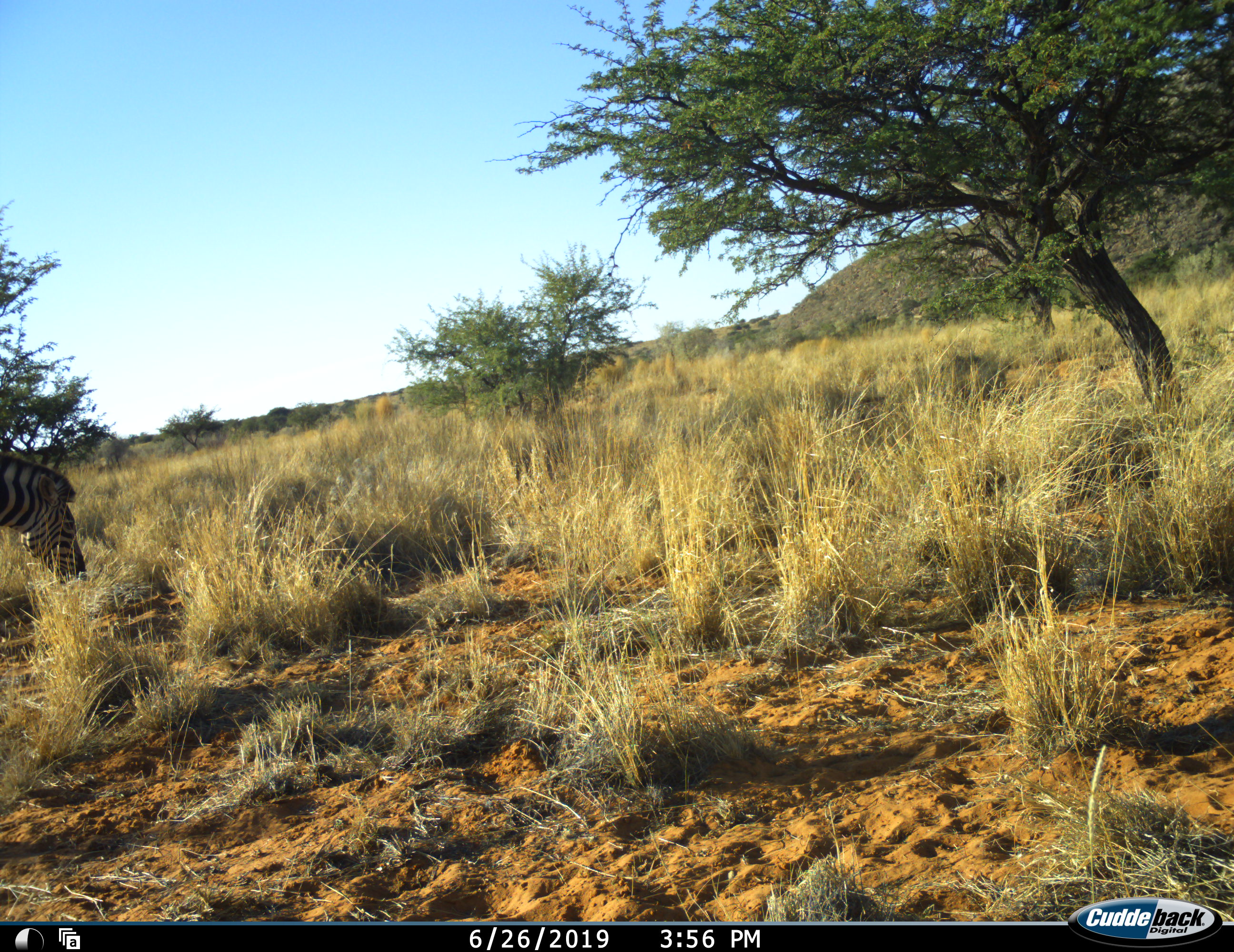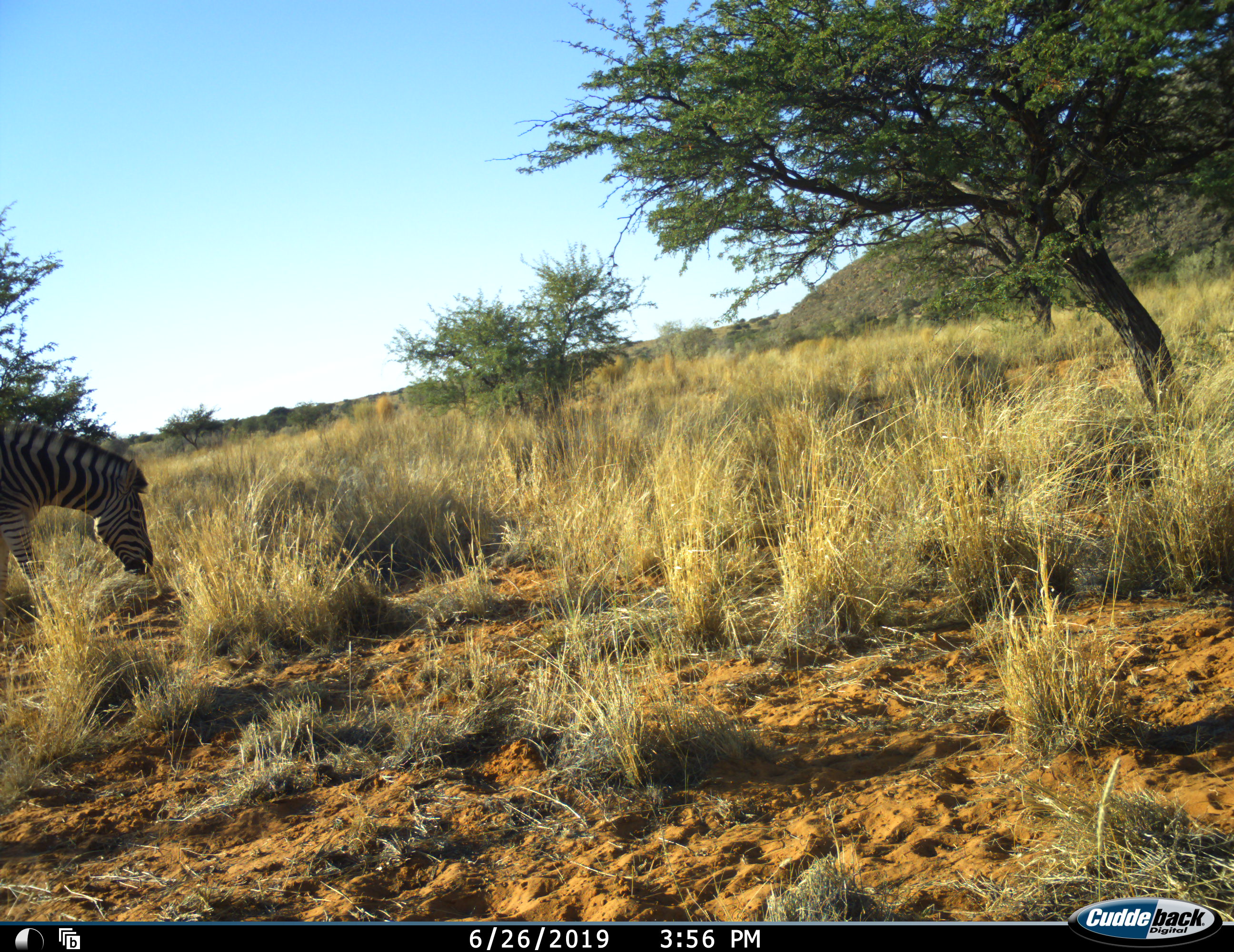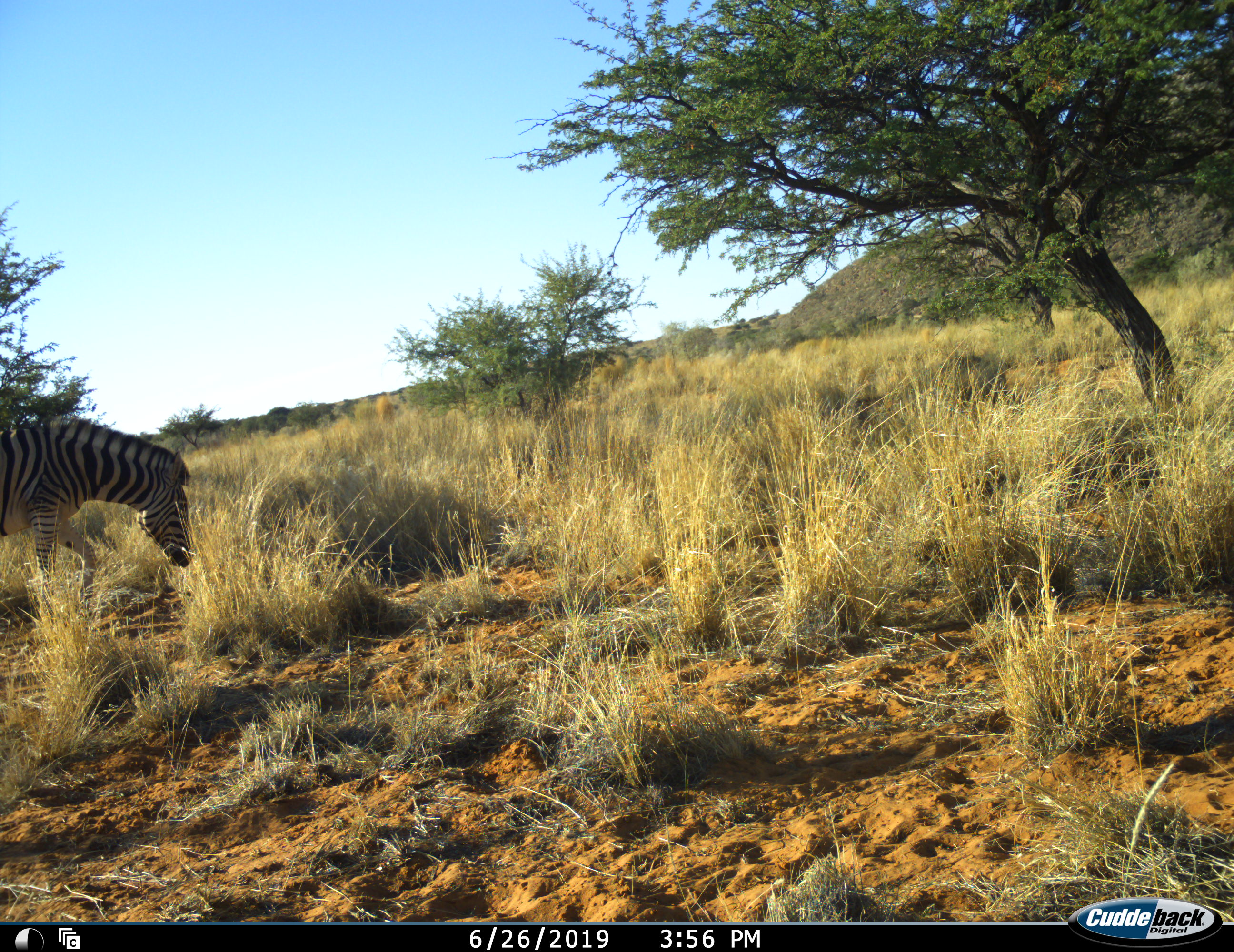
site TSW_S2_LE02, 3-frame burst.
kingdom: Animalia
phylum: Chordata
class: Mammalia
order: Perissodactyla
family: Equidae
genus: Equus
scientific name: Equus quagga burchellii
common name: burchell's zebra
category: zebraburchells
Zebraburchells (burchell's zebra) (Equus quagga burchellii), count 1. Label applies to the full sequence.